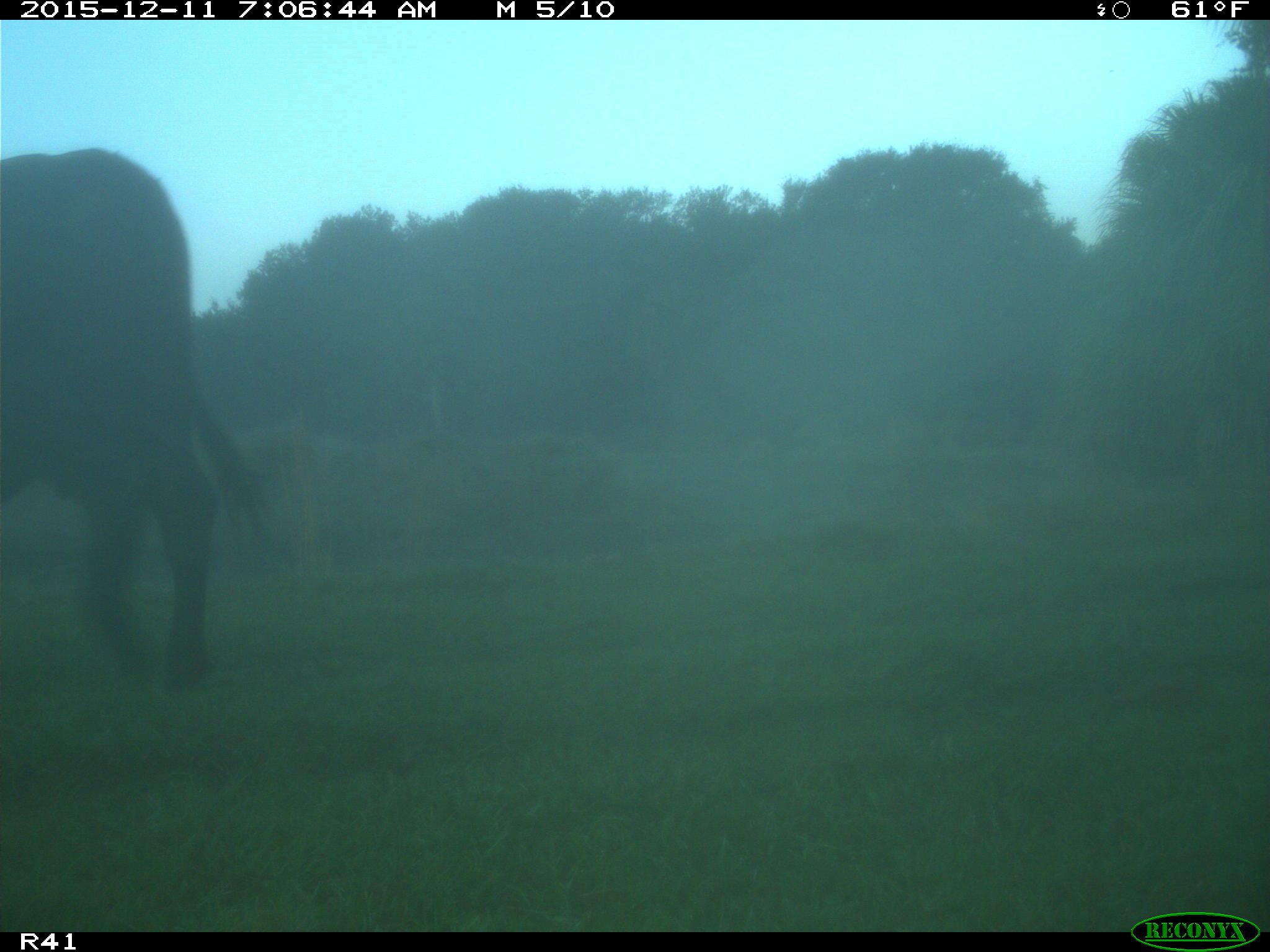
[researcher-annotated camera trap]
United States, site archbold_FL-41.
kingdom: Animalia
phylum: Chordata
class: Mammalia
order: Artiodactyla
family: Bovidae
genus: Bos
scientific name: Bos taurus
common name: domestic cow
Bos taurus (domestic cow).